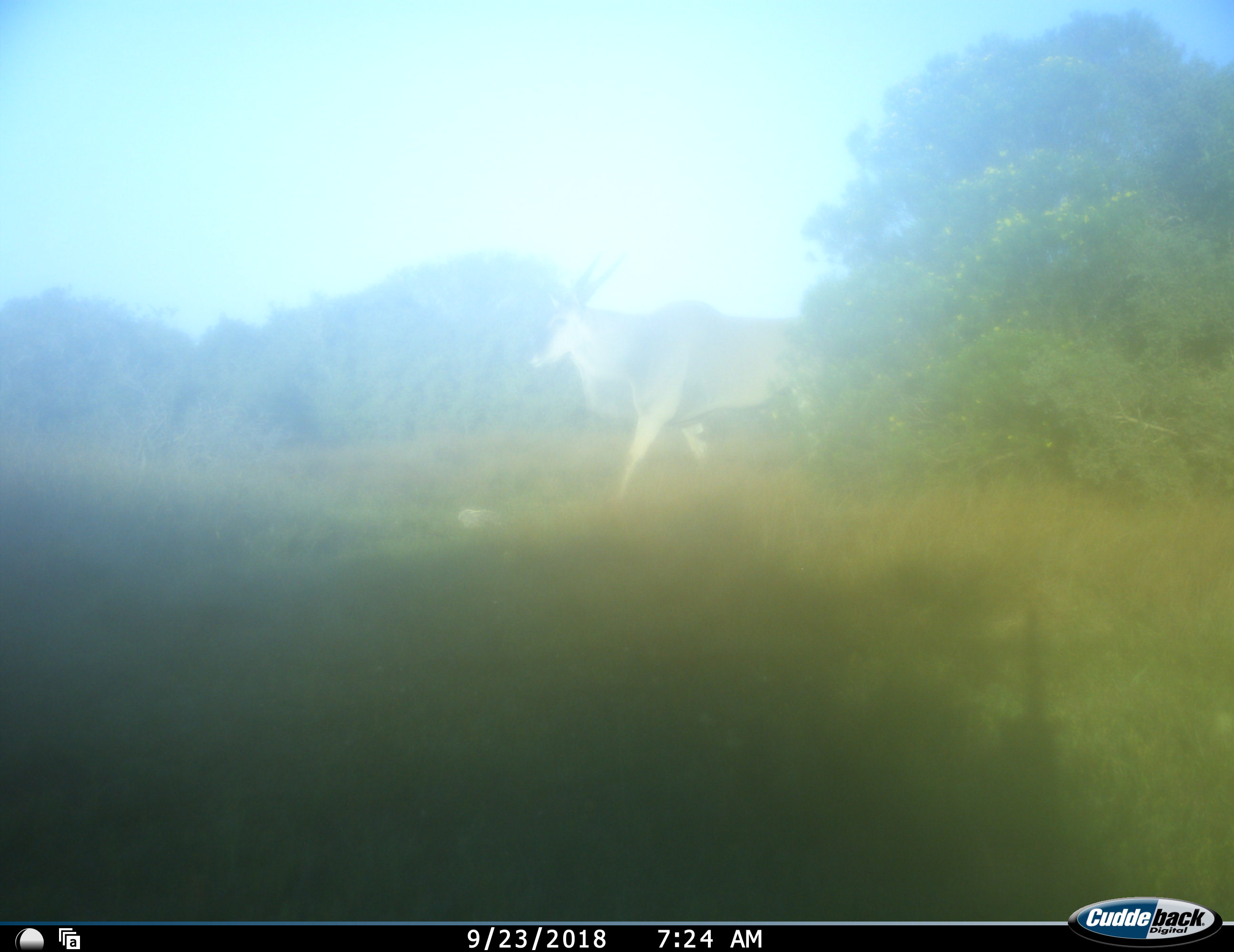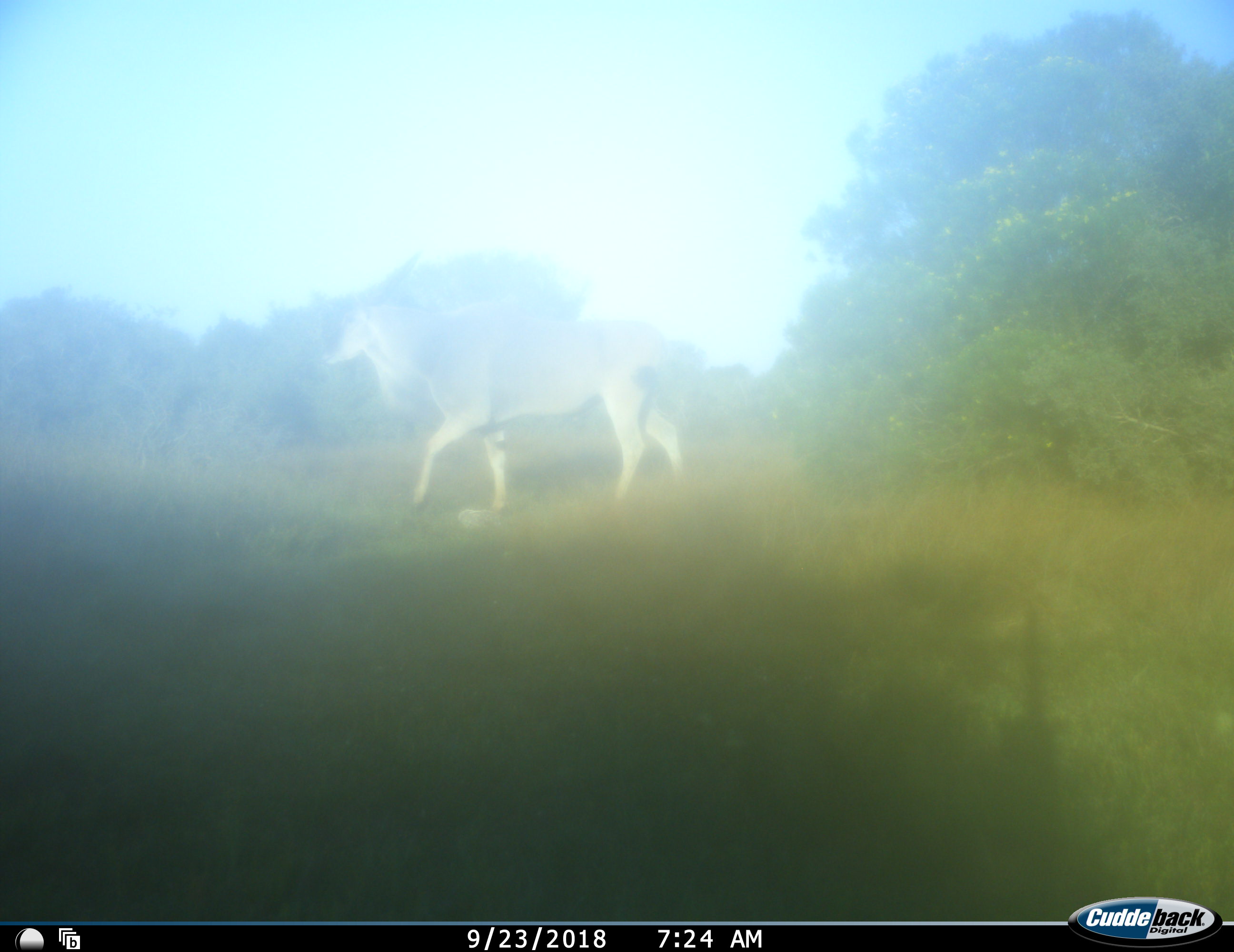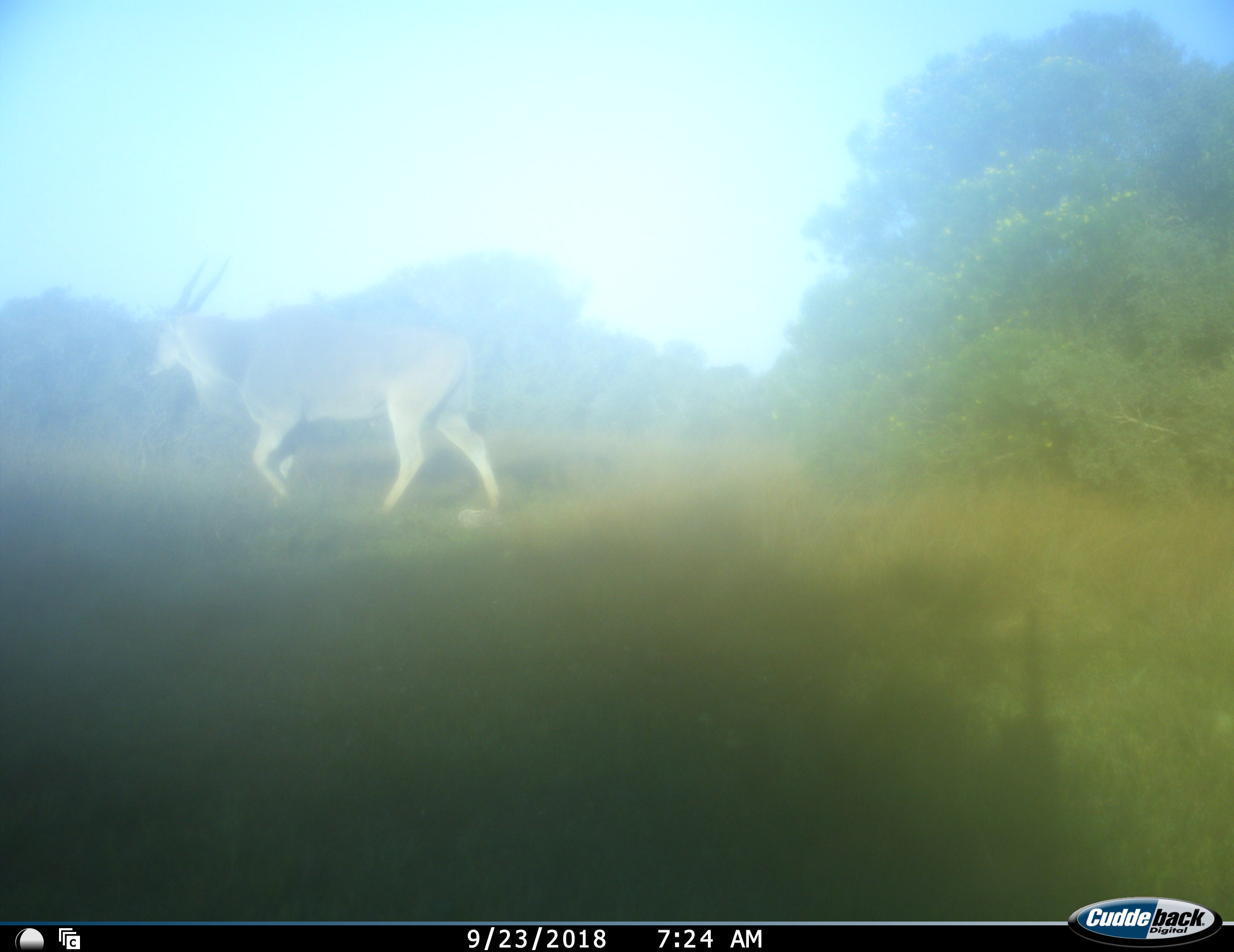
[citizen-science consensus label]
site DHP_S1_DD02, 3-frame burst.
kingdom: Animalia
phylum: Chordata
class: Mammalia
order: Artiodactyla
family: Bovidae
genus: Tragelaphus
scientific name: Tragelaphus oryx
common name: eland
Eland (Tragelaphus oryx), count 1. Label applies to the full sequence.